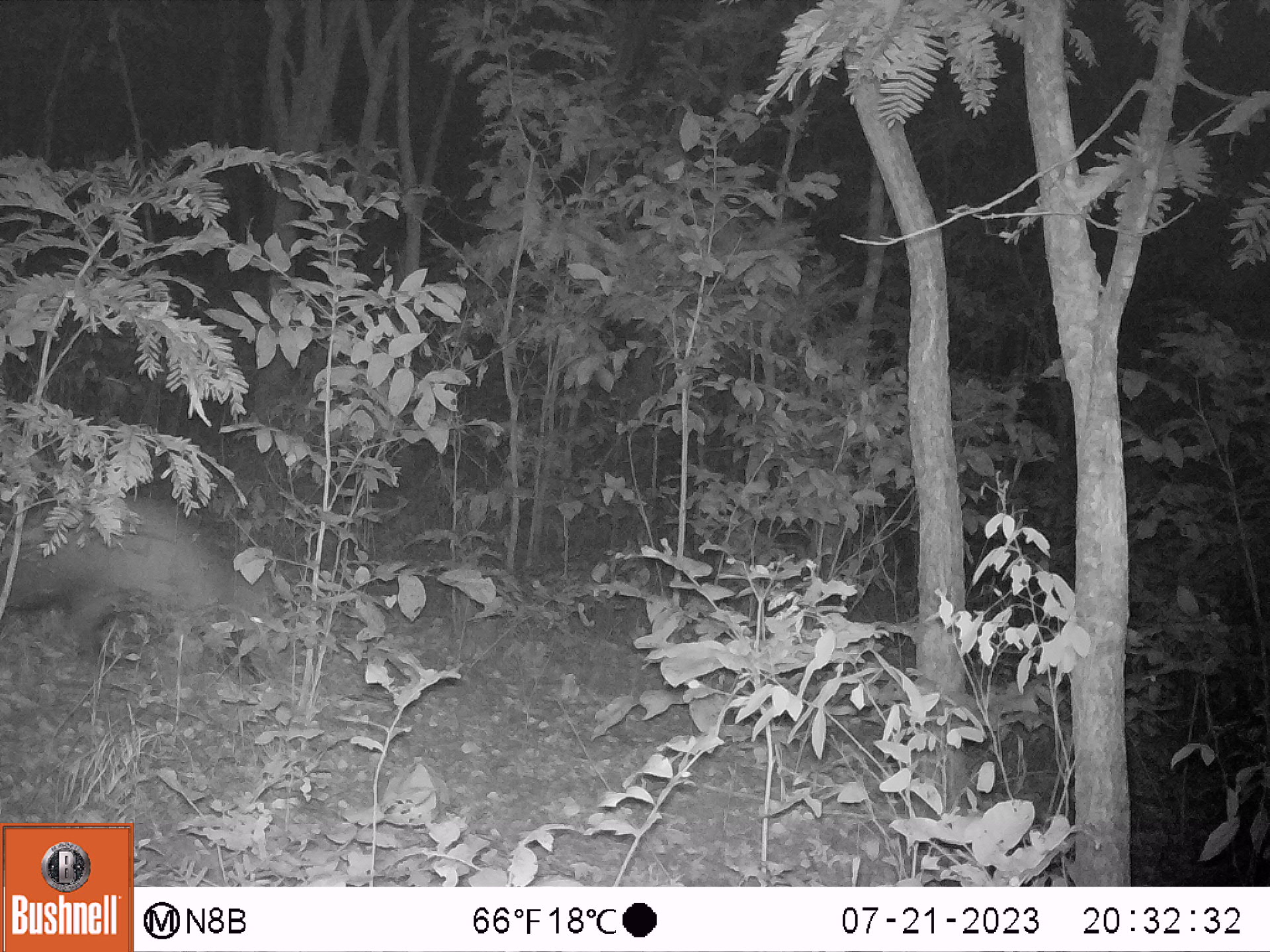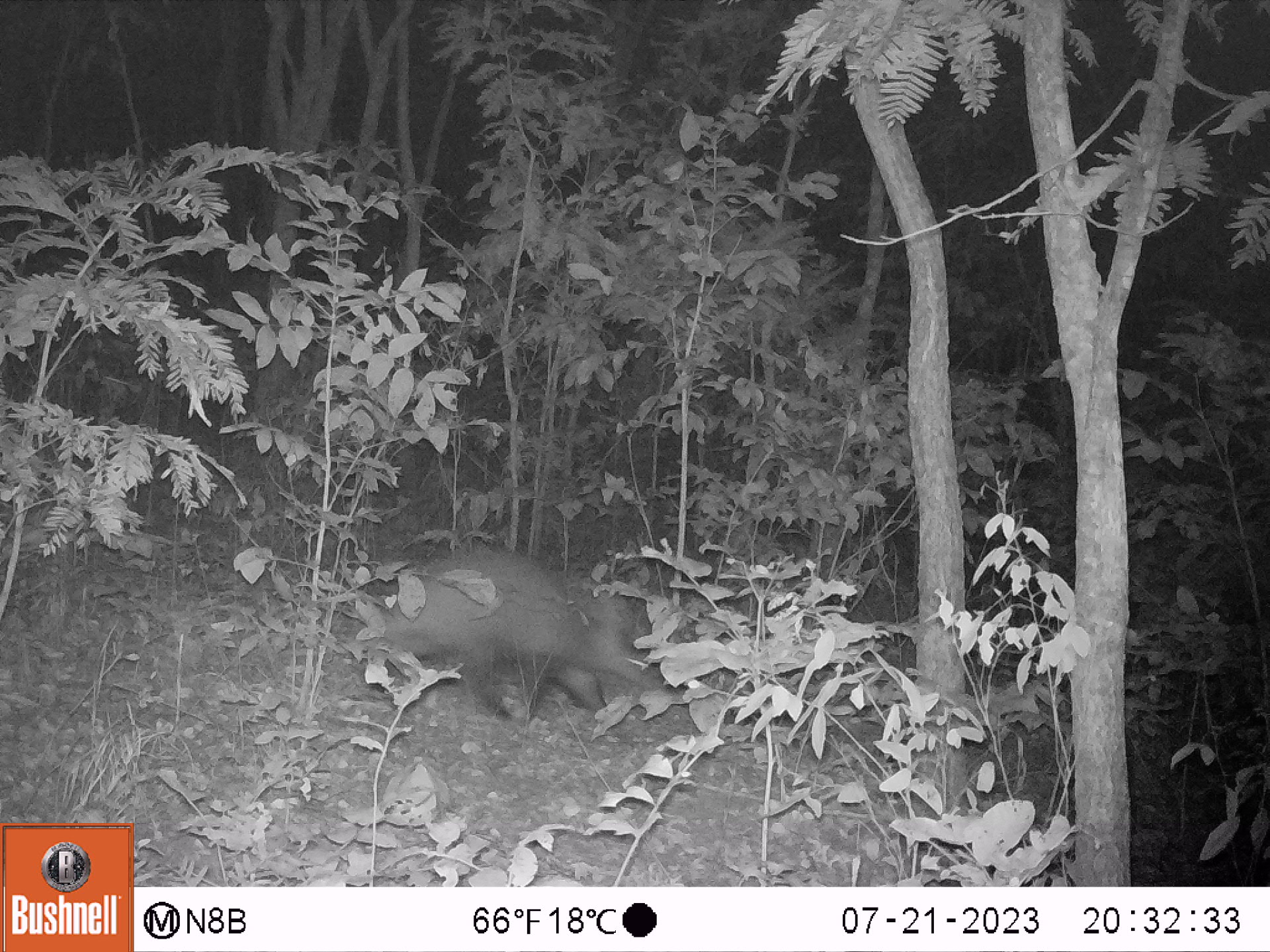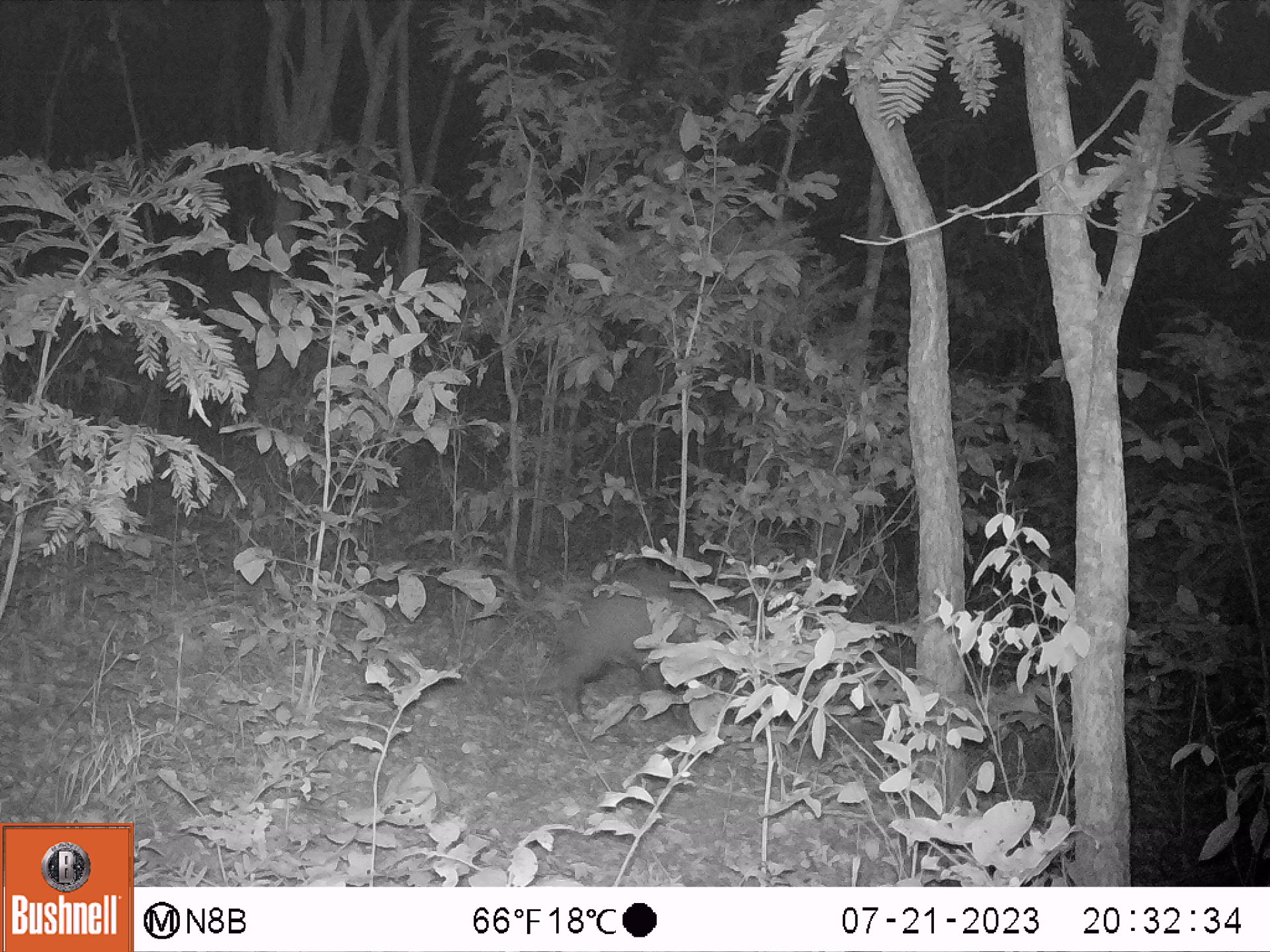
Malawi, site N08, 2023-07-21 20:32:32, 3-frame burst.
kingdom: Animalia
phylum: Chordata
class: Mammalia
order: Tubulidentata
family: Orycteropodidae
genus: Orycteropus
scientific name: Orycteropus afer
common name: aardvark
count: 1